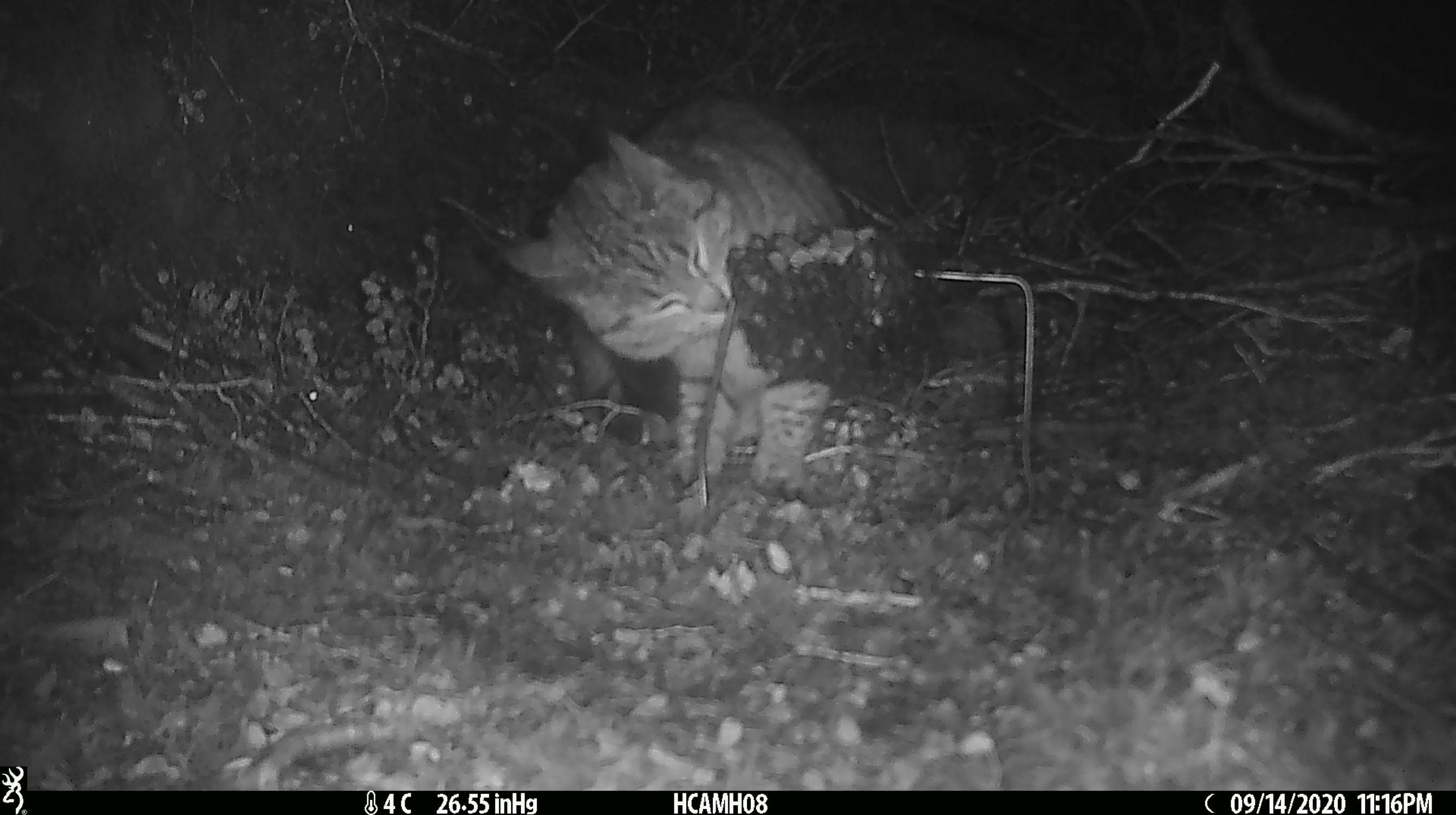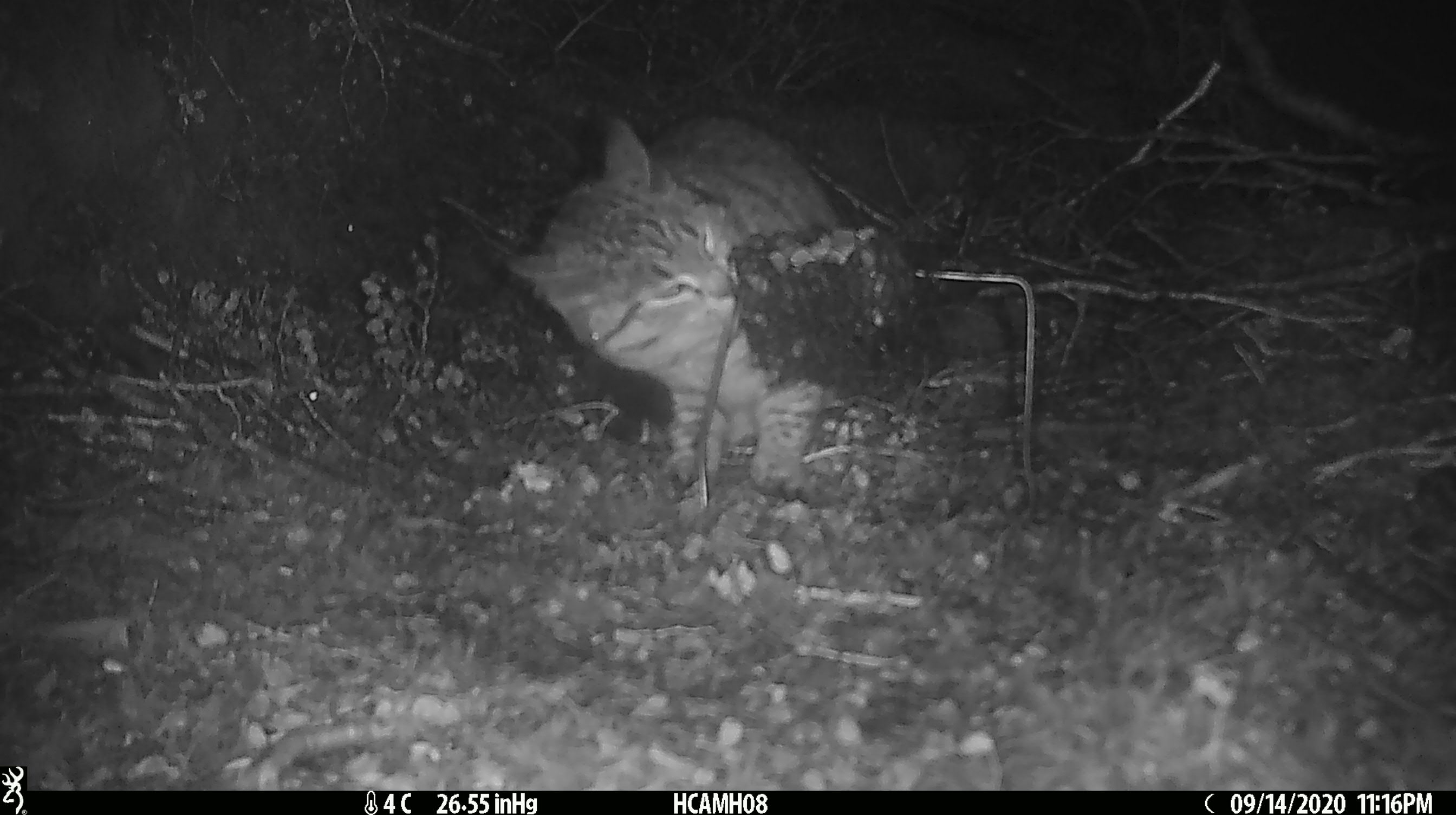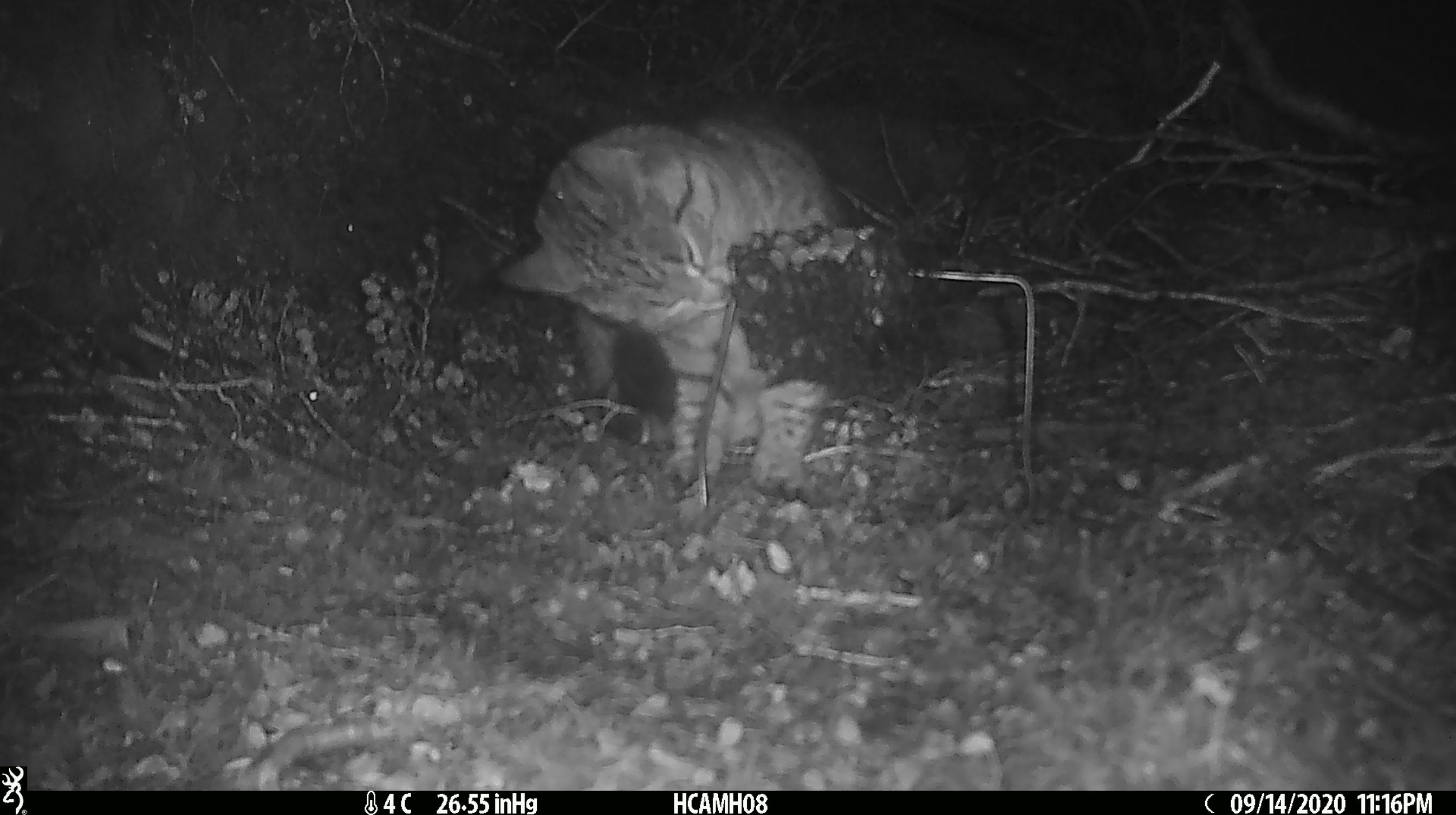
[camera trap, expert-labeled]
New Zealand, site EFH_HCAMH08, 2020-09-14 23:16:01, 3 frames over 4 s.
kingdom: Animalia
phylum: Chordata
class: Mammalia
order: Carnivora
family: Felidae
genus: Felis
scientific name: Felis catus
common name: domestic cat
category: cat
Cat (domestic cat) (Felis catus).